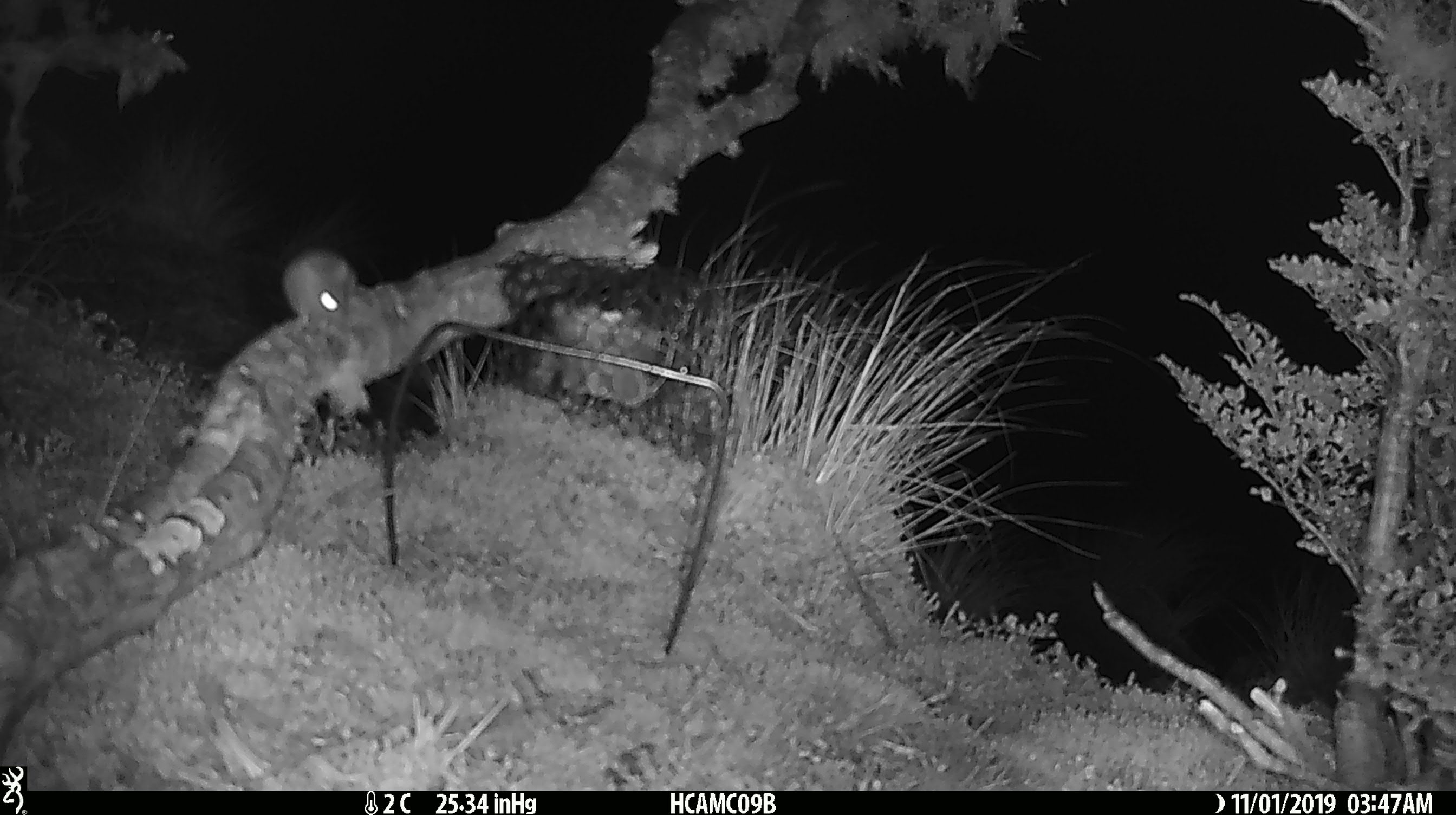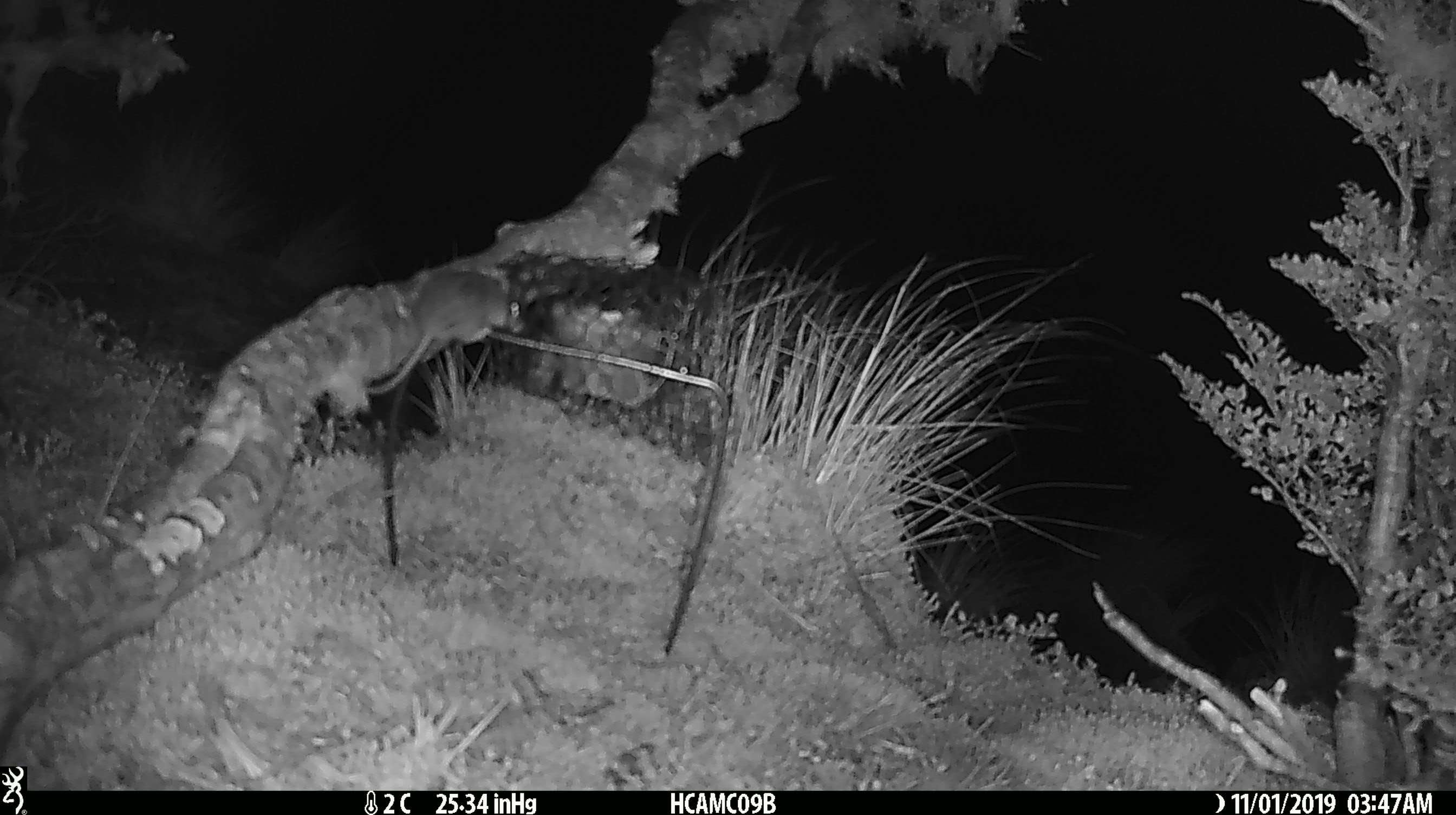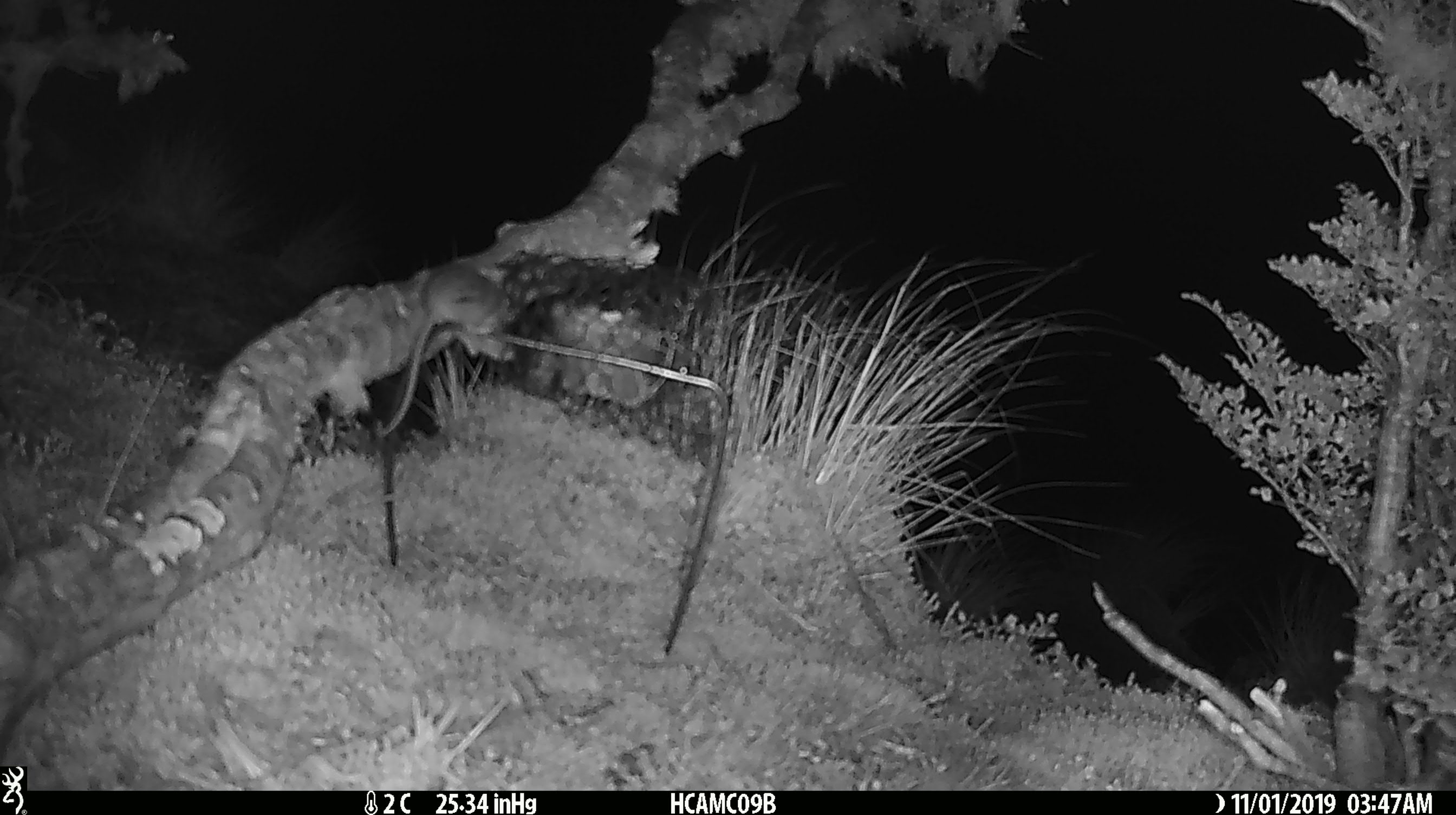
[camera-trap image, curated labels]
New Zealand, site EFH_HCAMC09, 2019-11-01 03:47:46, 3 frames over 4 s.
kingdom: Animalia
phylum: Chordata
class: Mammalia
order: Rodentia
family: Muridae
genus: Mus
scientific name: Mus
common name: mouse